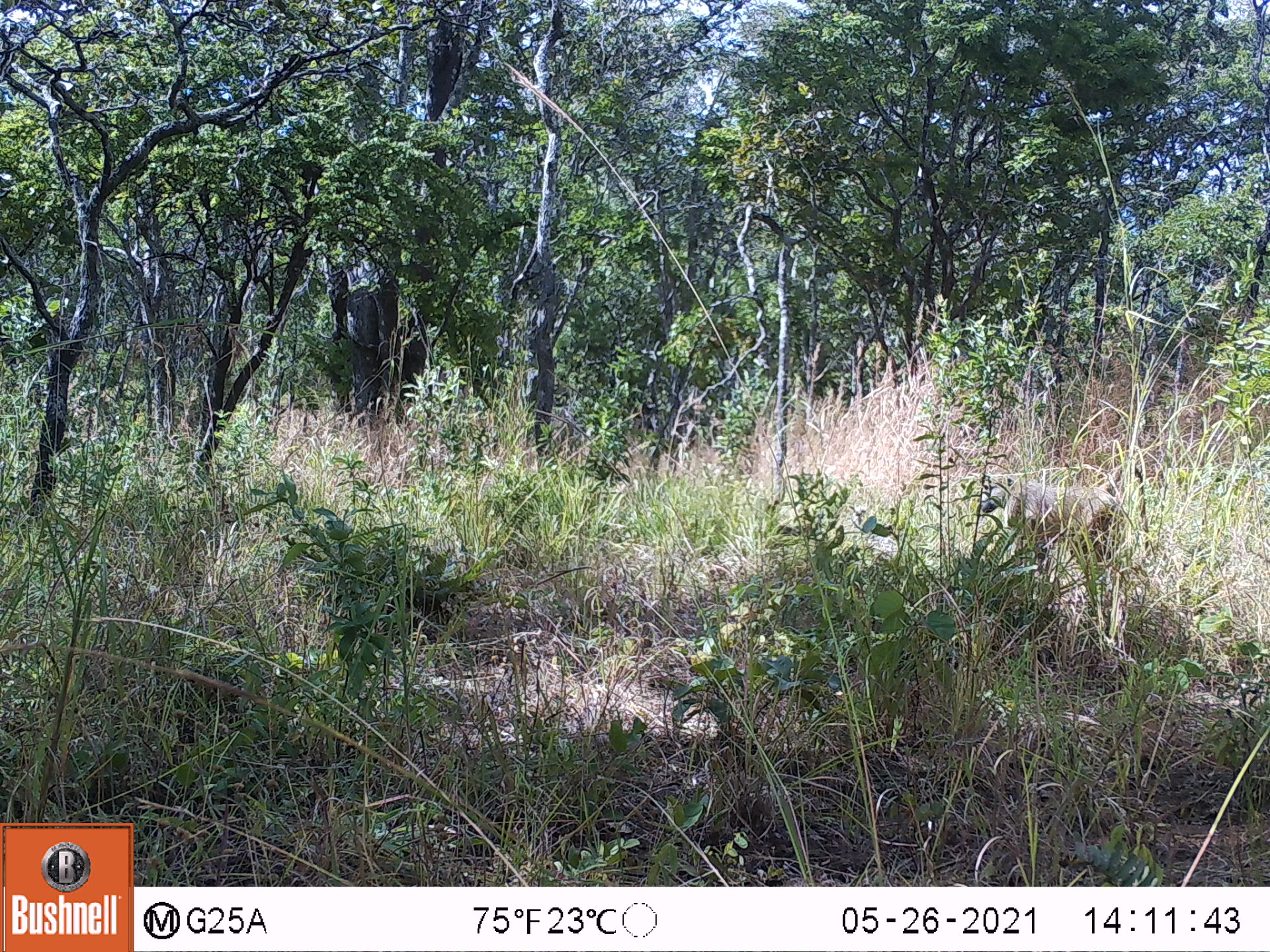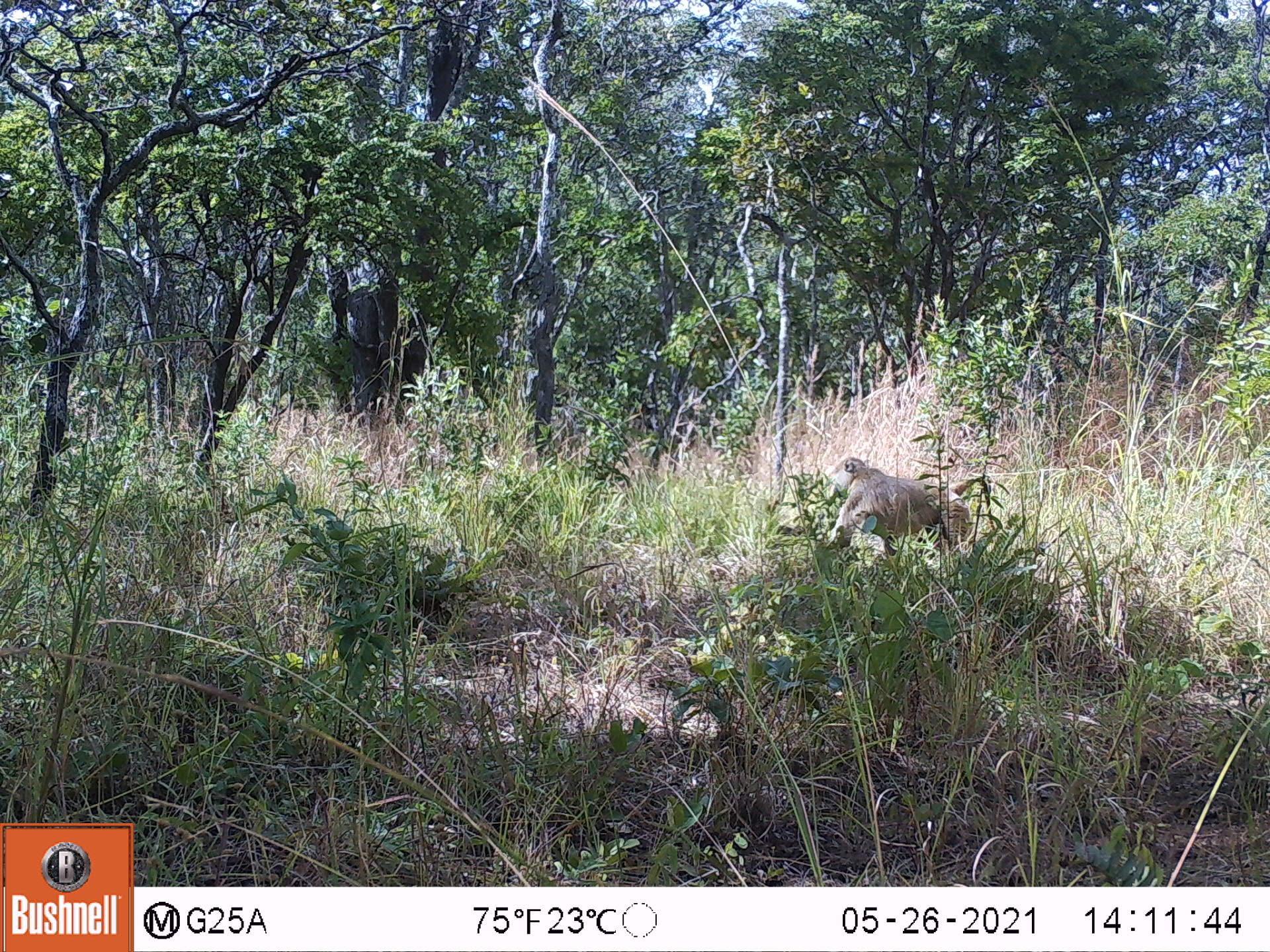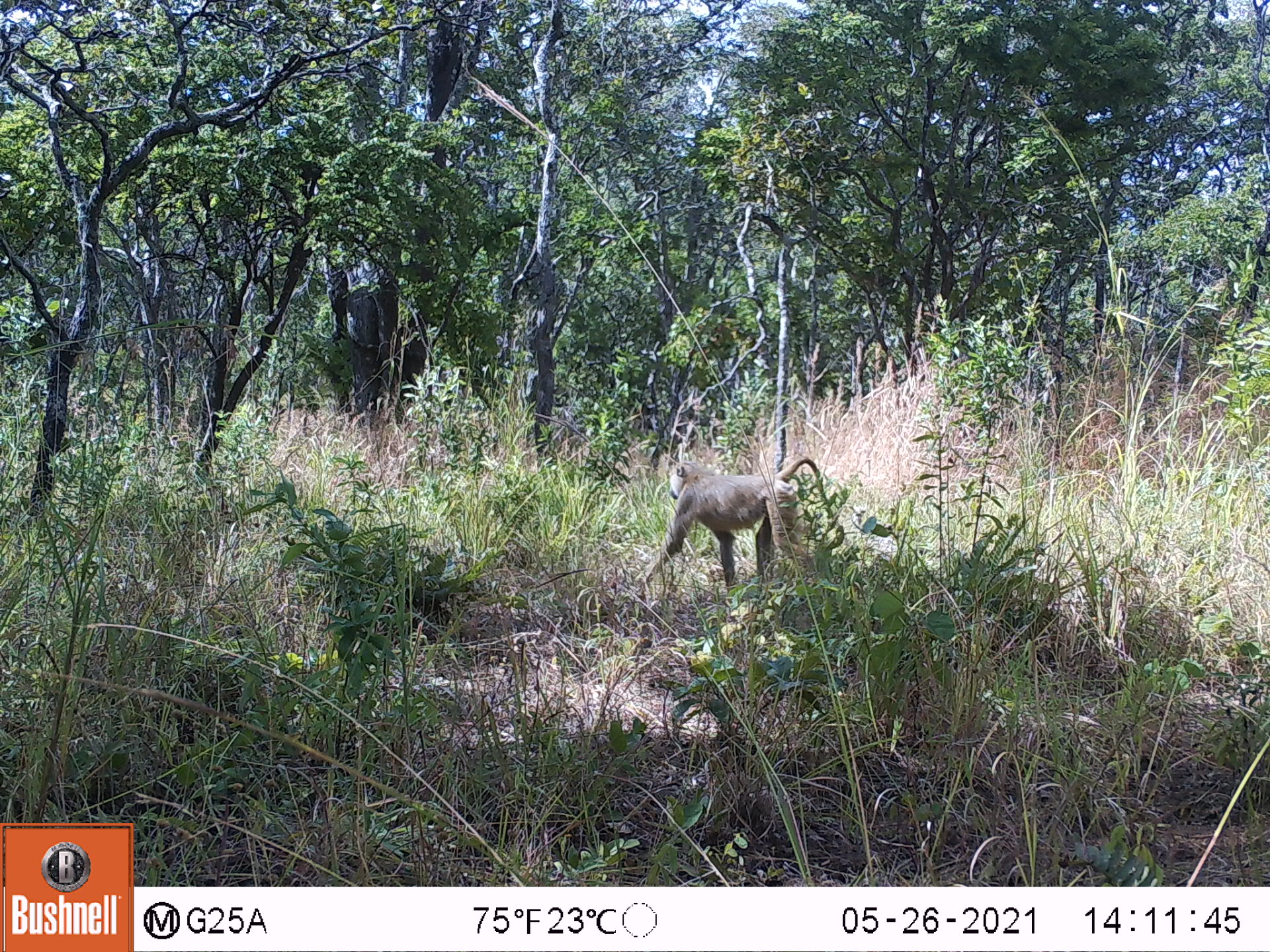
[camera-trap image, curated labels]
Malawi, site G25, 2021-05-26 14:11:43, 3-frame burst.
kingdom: Animalia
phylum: Chordata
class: Mammalia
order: Primates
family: Cercopithecidae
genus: Papio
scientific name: Papio cynocephalus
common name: yellow baboon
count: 1